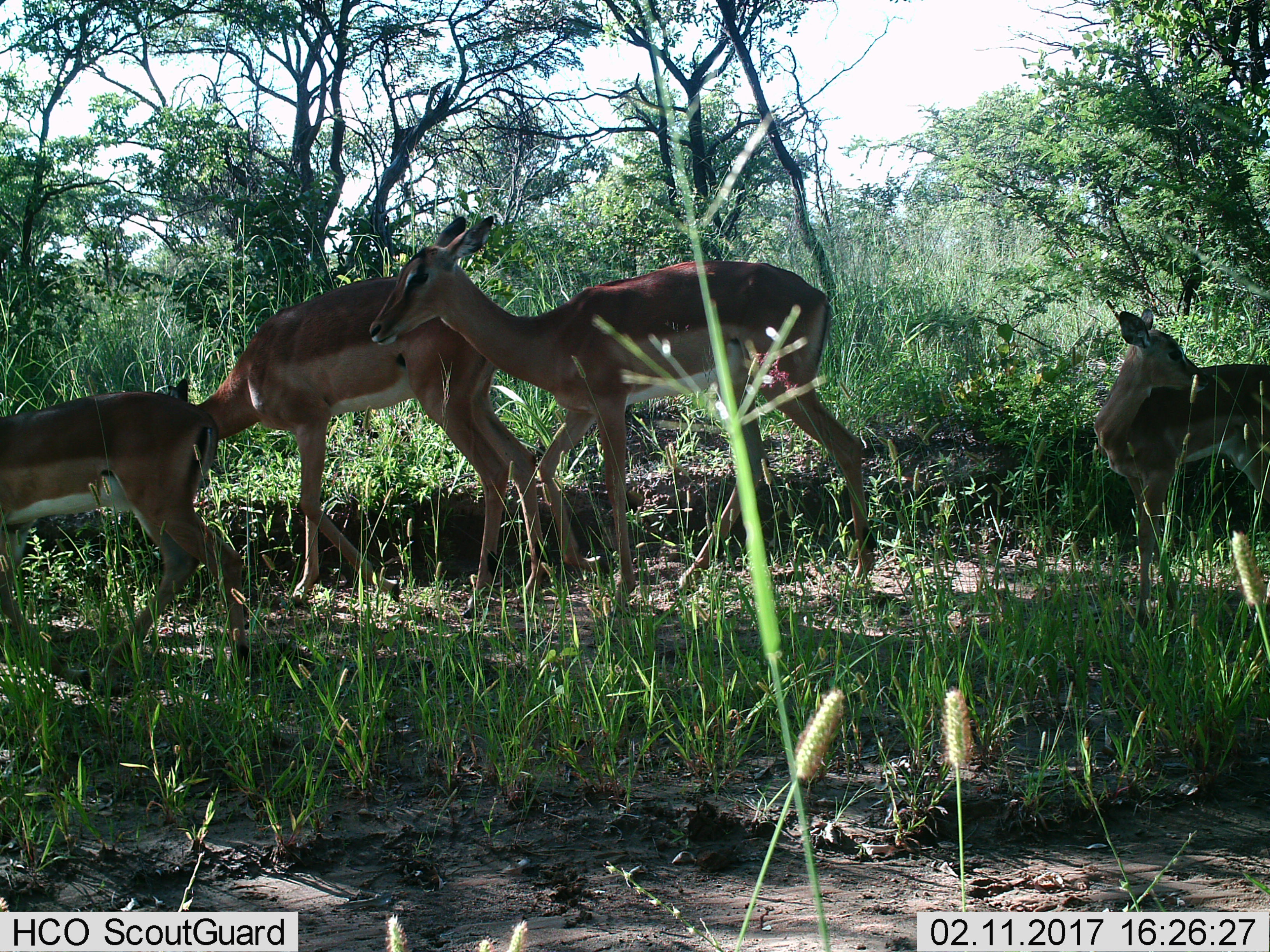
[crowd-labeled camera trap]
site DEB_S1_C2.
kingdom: Animalia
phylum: Chordata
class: Mammalia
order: Artiodactyla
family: Bovidae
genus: Aepyceros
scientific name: Aepyceros melampus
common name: impala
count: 4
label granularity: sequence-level